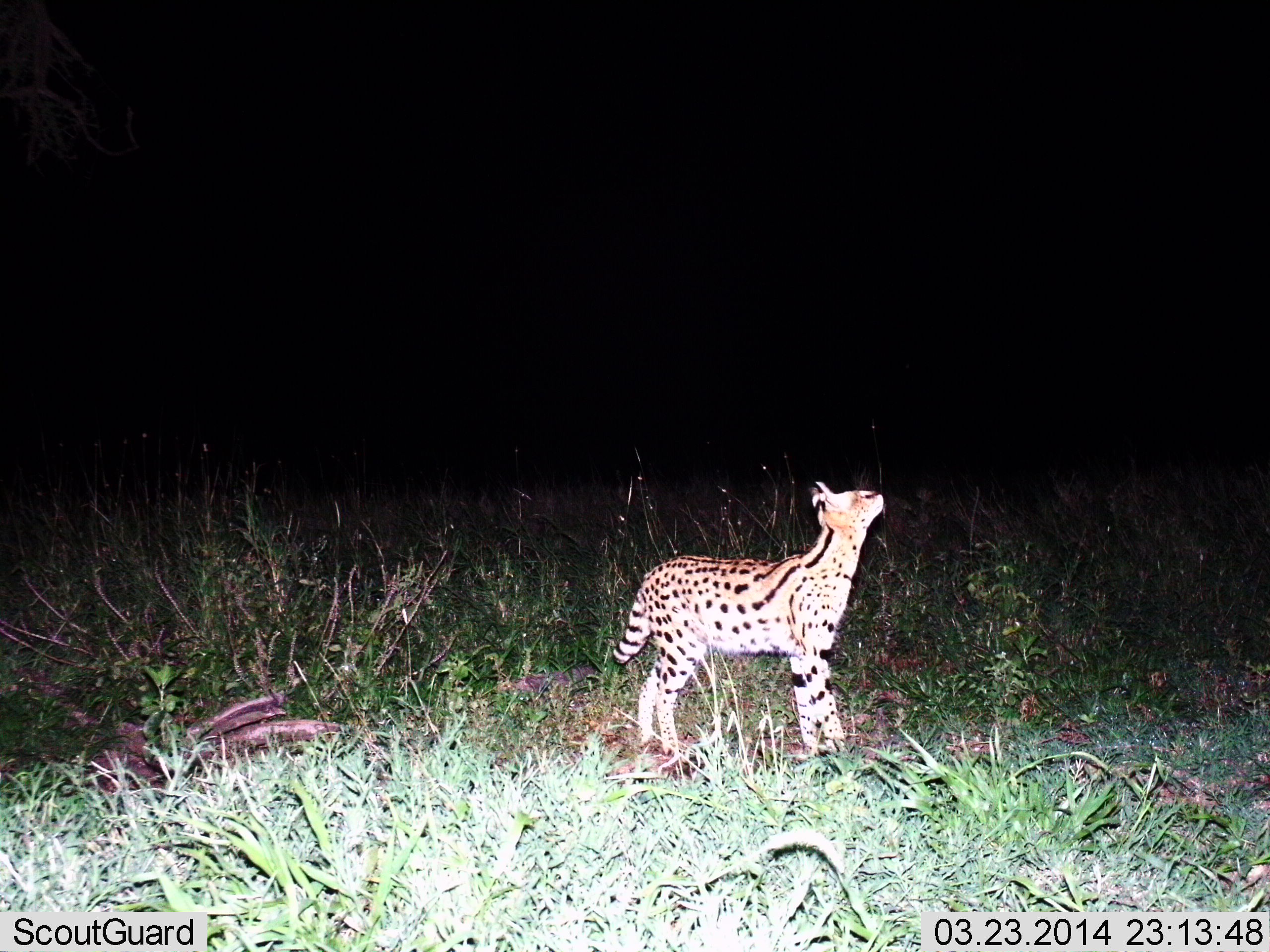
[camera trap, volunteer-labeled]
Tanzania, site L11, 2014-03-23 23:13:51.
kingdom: Animalia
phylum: Chordata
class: Mammalia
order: Carnivora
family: Felidae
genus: Leptailurus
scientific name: Leptailurus serval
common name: serval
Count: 1.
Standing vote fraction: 100%.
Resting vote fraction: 0%.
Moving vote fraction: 0%.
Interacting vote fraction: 0%.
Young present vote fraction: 0%.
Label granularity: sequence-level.